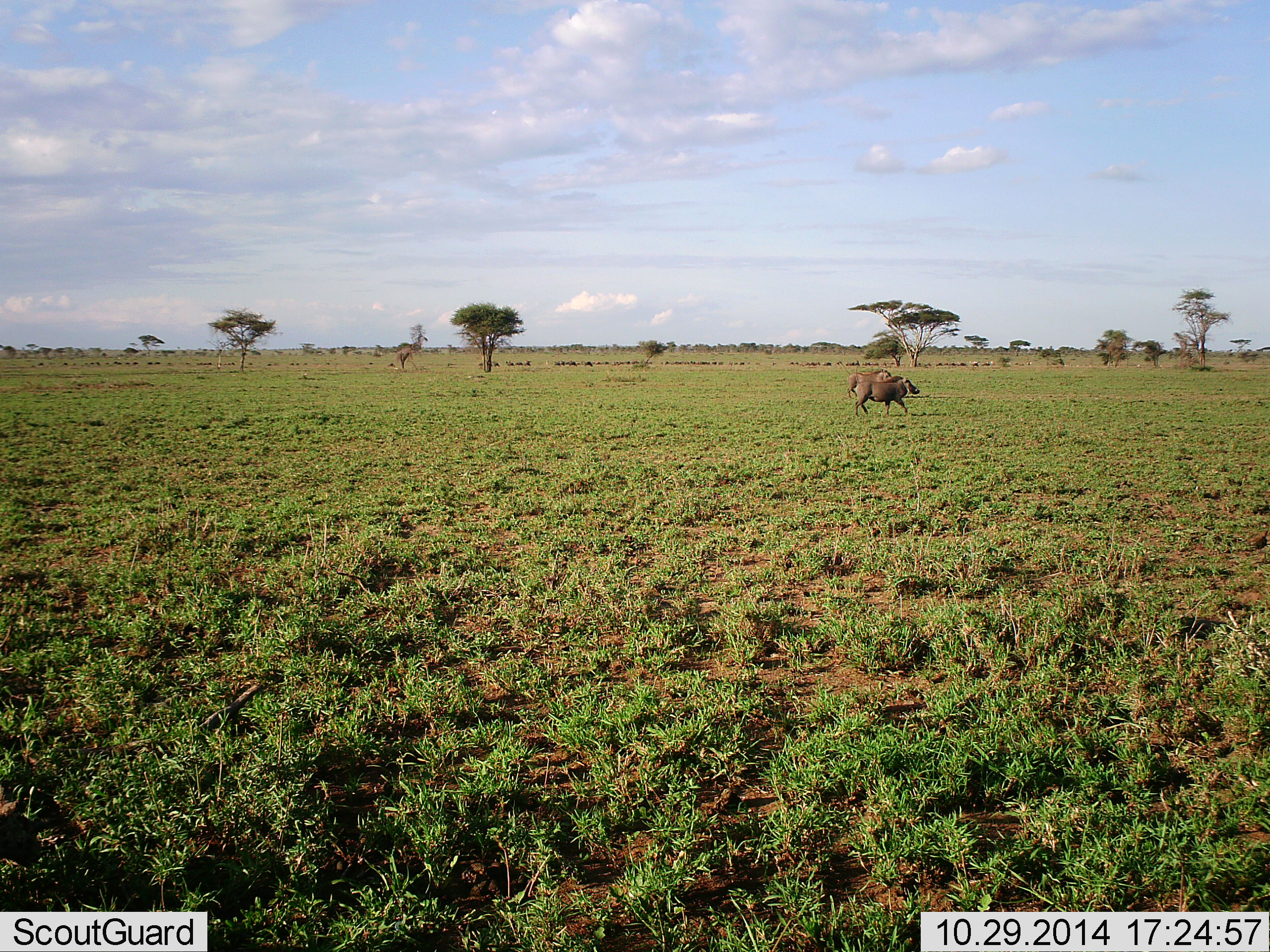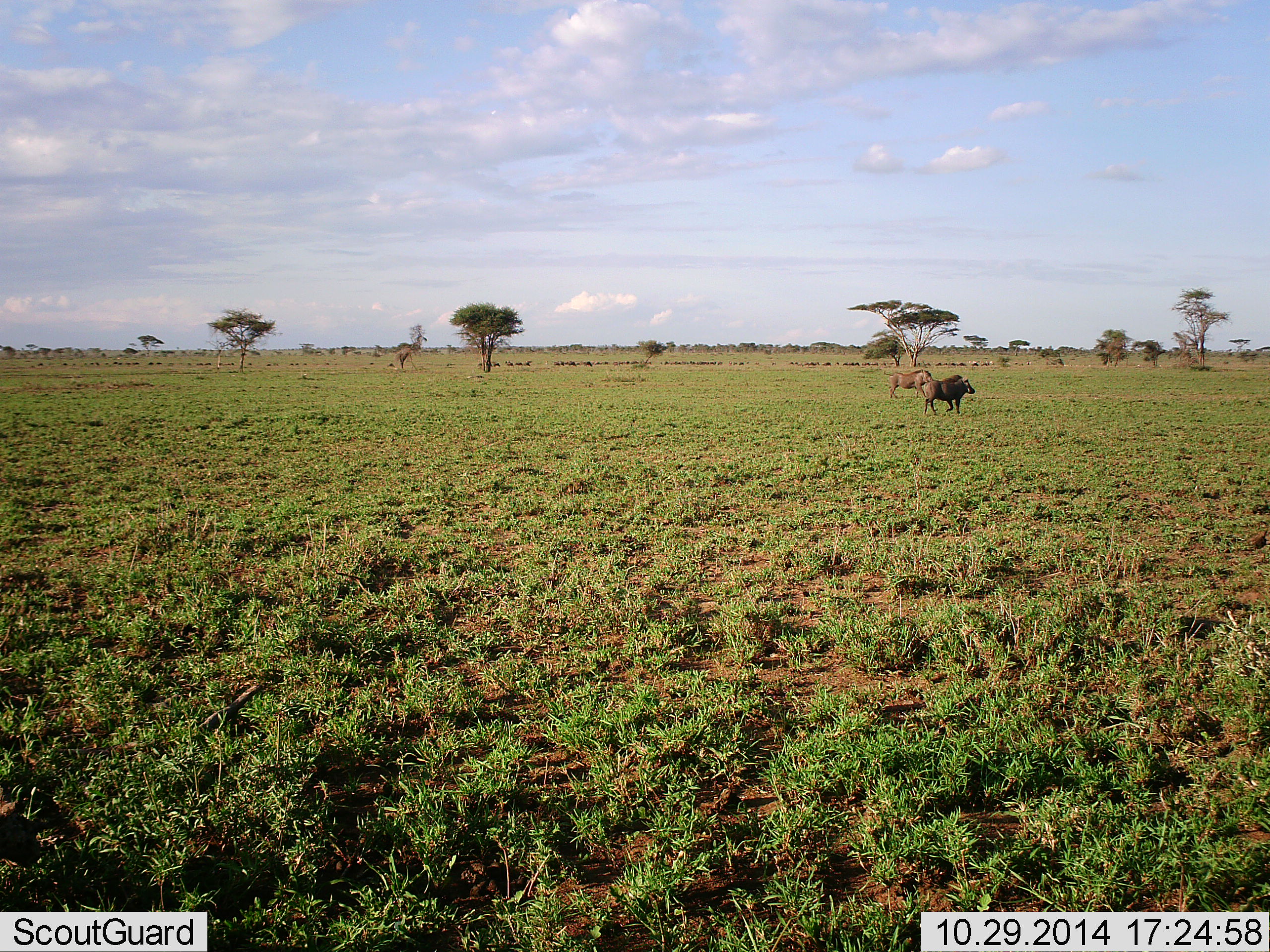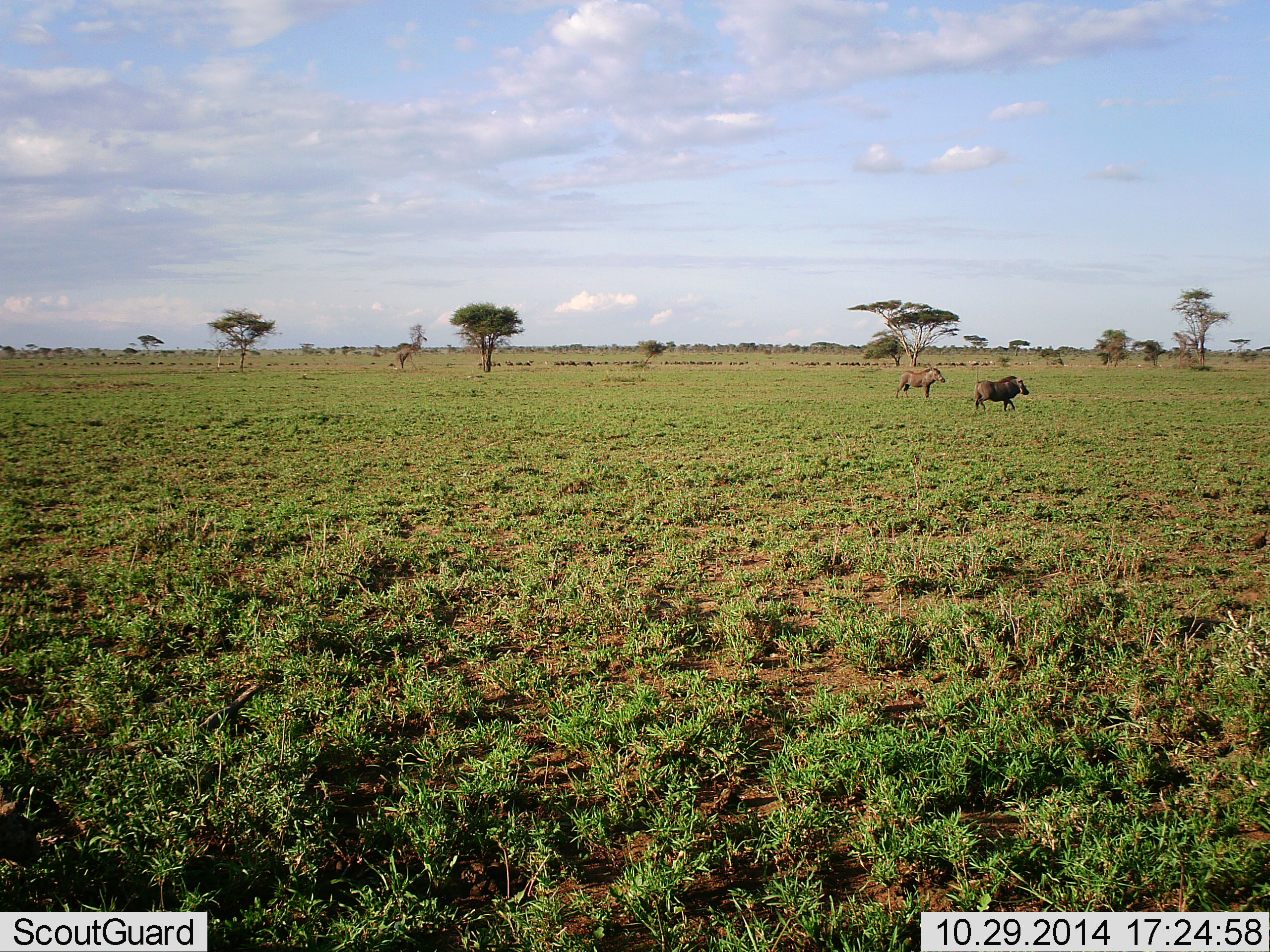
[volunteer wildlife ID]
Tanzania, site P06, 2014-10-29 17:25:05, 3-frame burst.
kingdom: Animalia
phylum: Chordata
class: Mammalia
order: Artiodactyla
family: Suidae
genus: Phacochoerus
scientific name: Phacochoerus africanus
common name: warthog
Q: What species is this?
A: Warthog (Phacochoerus africanus).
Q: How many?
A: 2.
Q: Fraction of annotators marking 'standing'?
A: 8%.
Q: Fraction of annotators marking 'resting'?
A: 0%.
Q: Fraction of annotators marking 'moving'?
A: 100%.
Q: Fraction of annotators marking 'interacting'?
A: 0%.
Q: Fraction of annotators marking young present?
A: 0%.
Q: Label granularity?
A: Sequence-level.